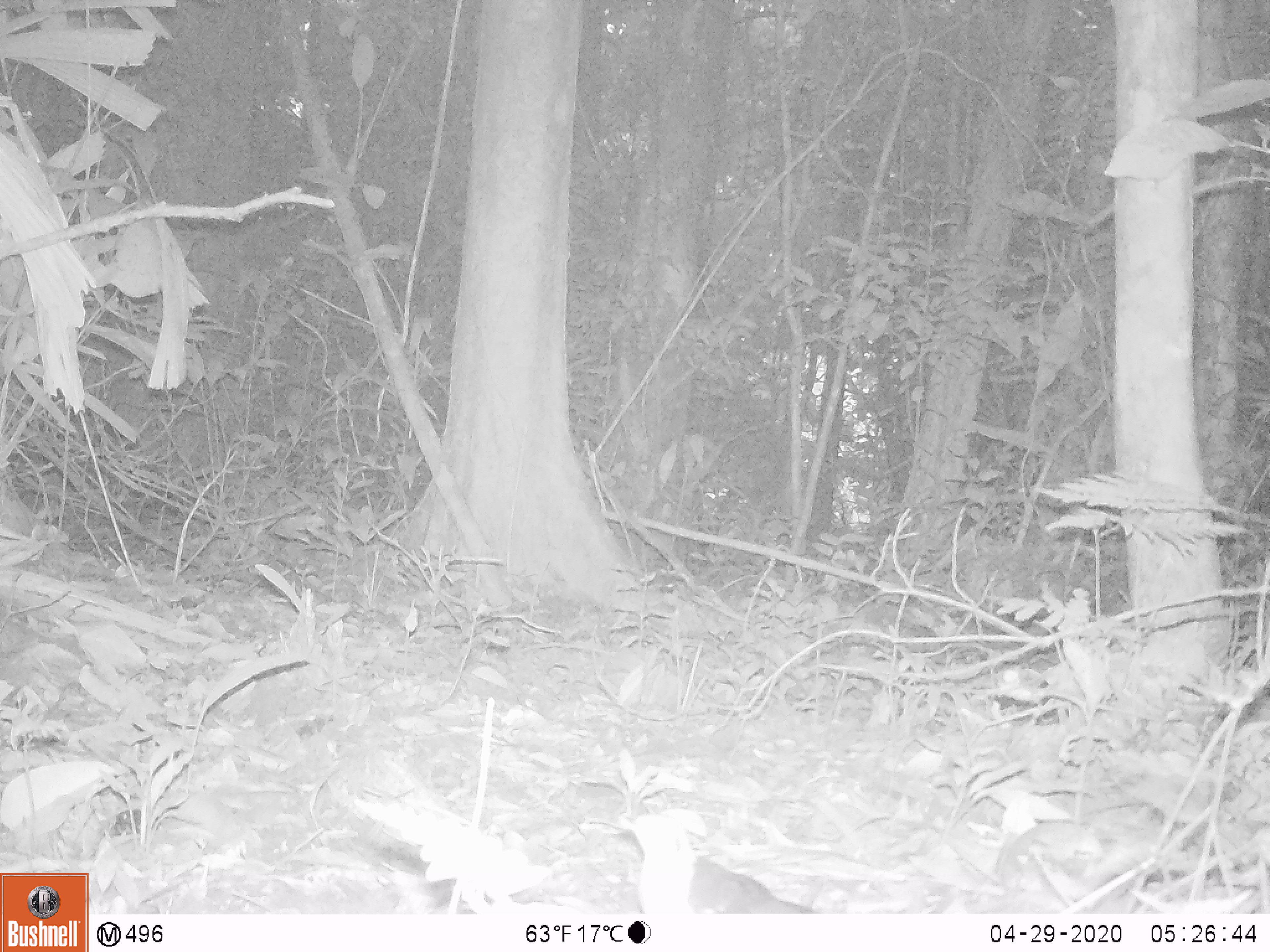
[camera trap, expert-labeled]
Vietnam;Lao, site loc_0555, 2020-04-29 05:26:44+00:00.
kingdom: Animalia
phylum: Chordata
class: Aves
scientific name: Aves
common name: bird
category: unidentified bird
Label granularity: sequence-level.